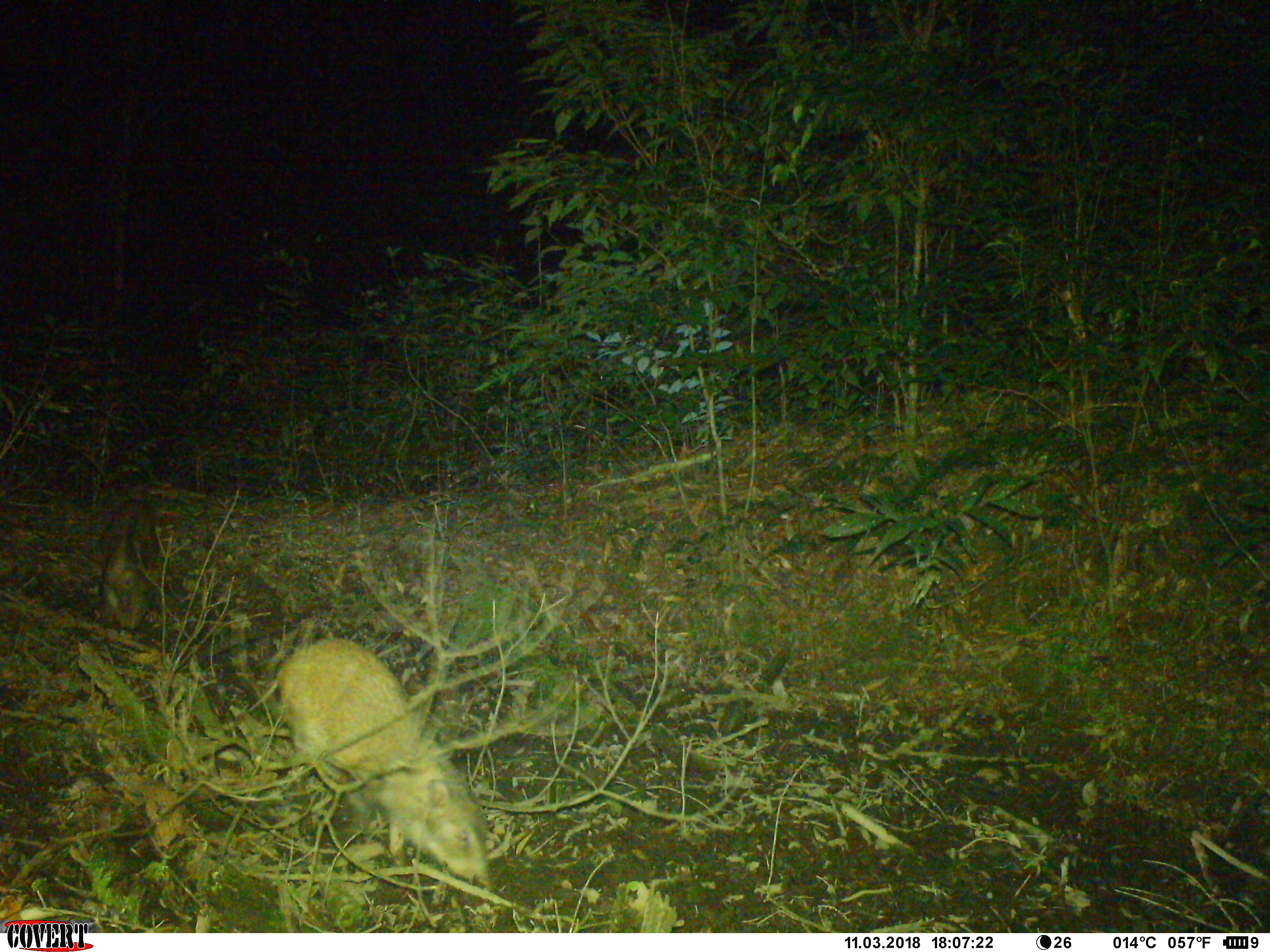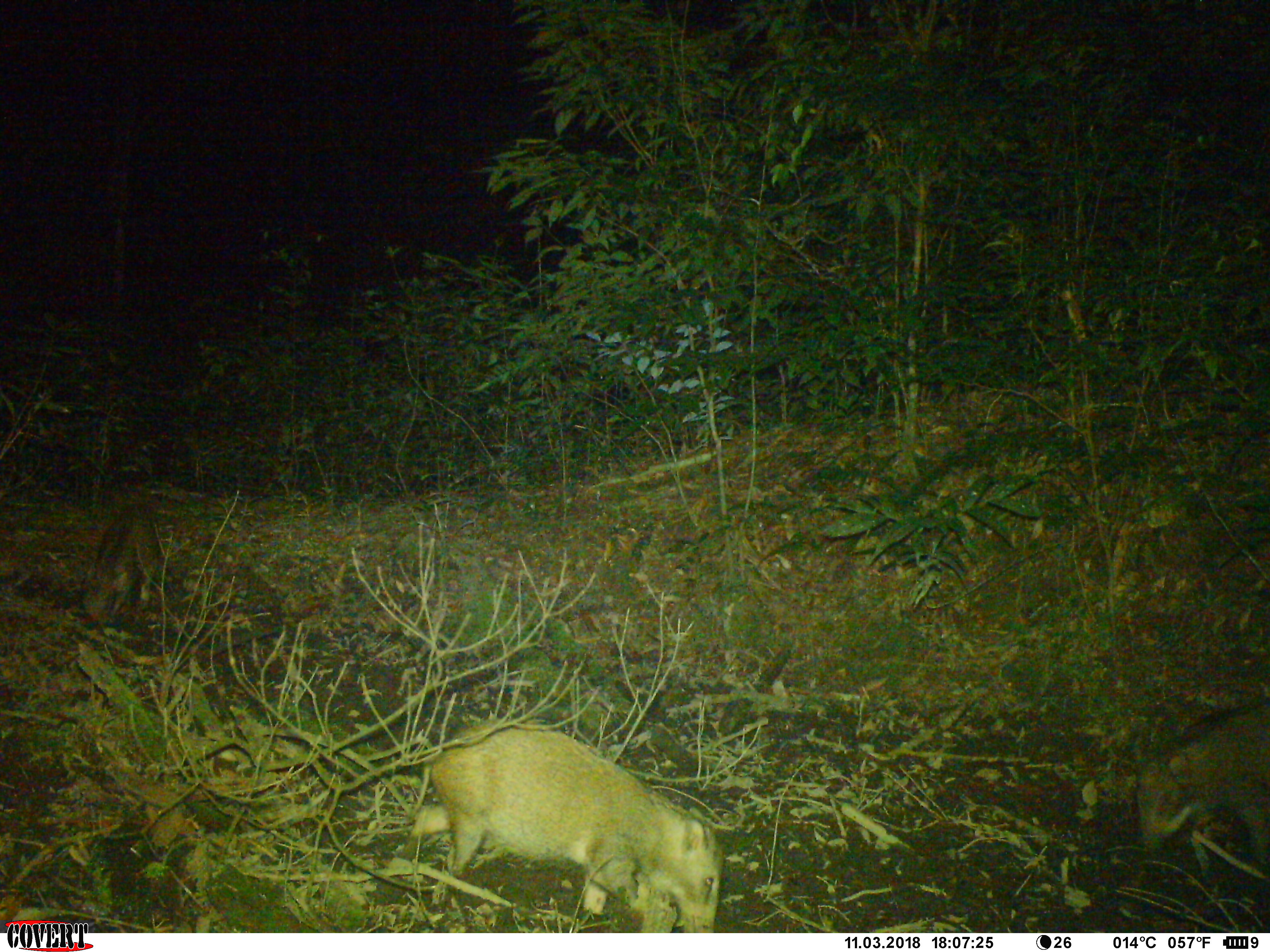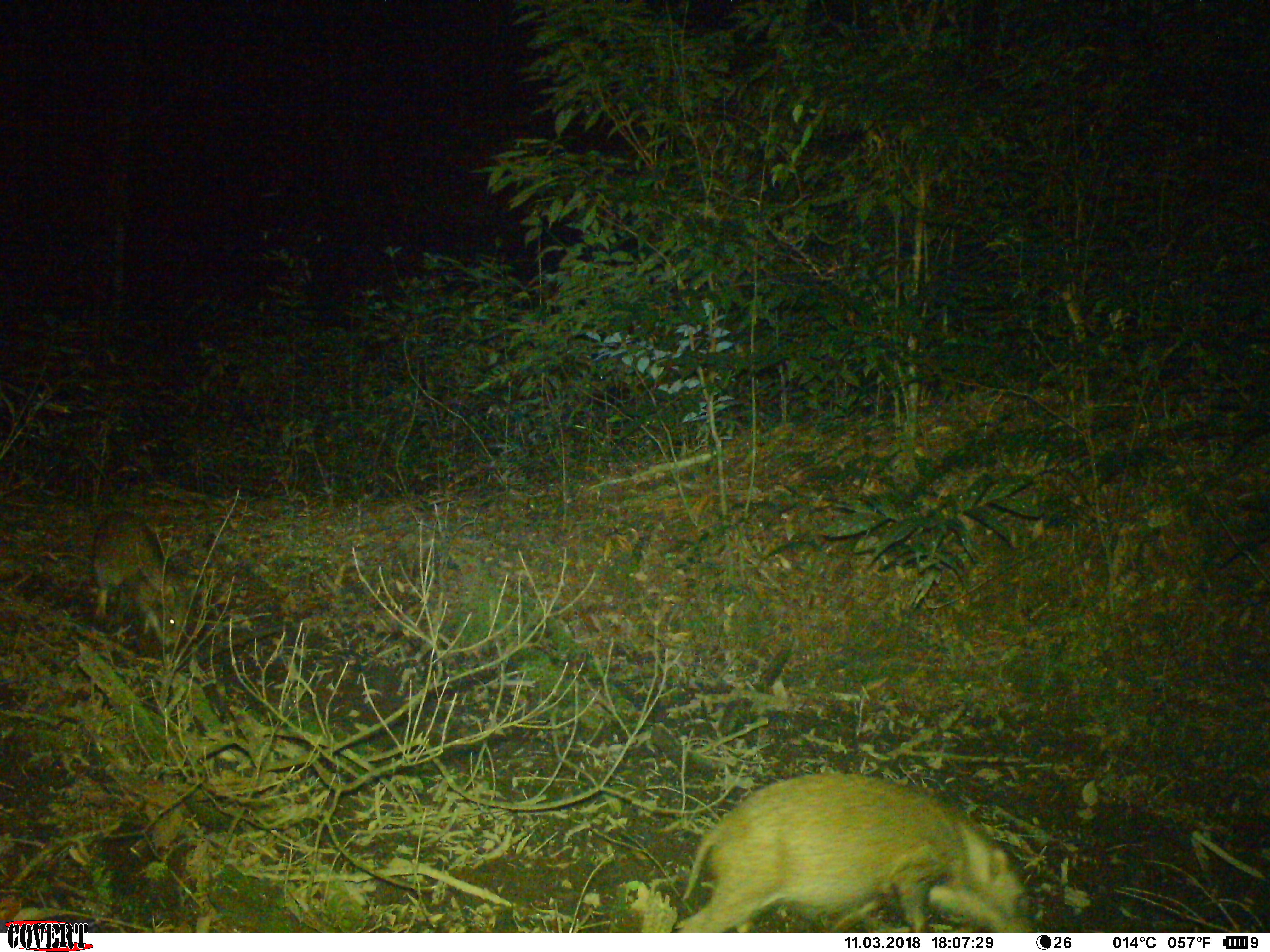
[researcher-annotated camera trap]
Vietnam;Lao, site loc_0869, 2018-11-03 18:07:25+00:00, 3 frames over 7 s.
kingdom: Animalia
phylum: Chordata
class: Mammalia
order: Artiodactyla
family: Suidae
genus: Sus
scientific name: Sus scrofa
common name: eurasian wild pig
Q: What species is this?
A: Eurasian wild pig (Sus scrofa).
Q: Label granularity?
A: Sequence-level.